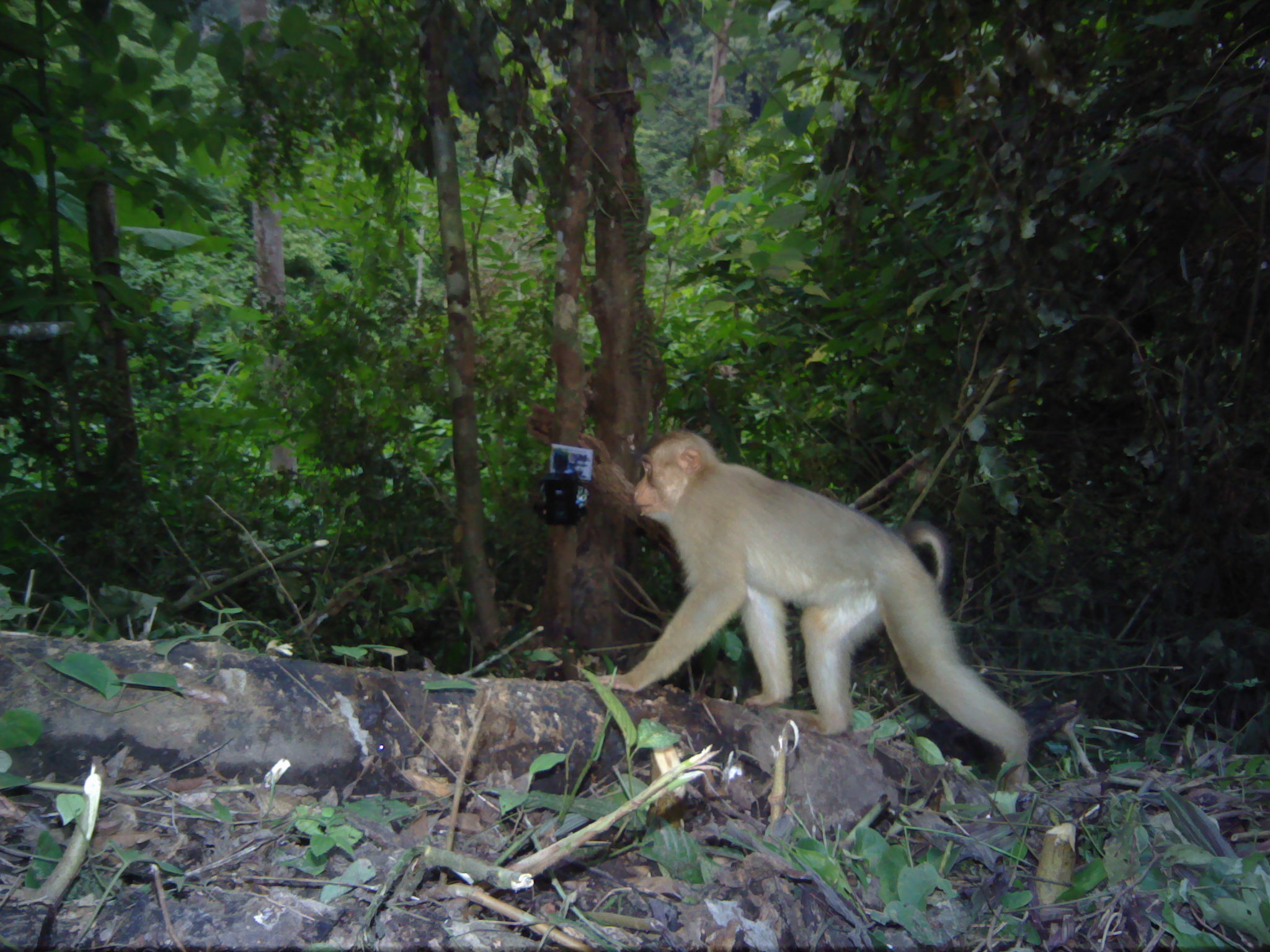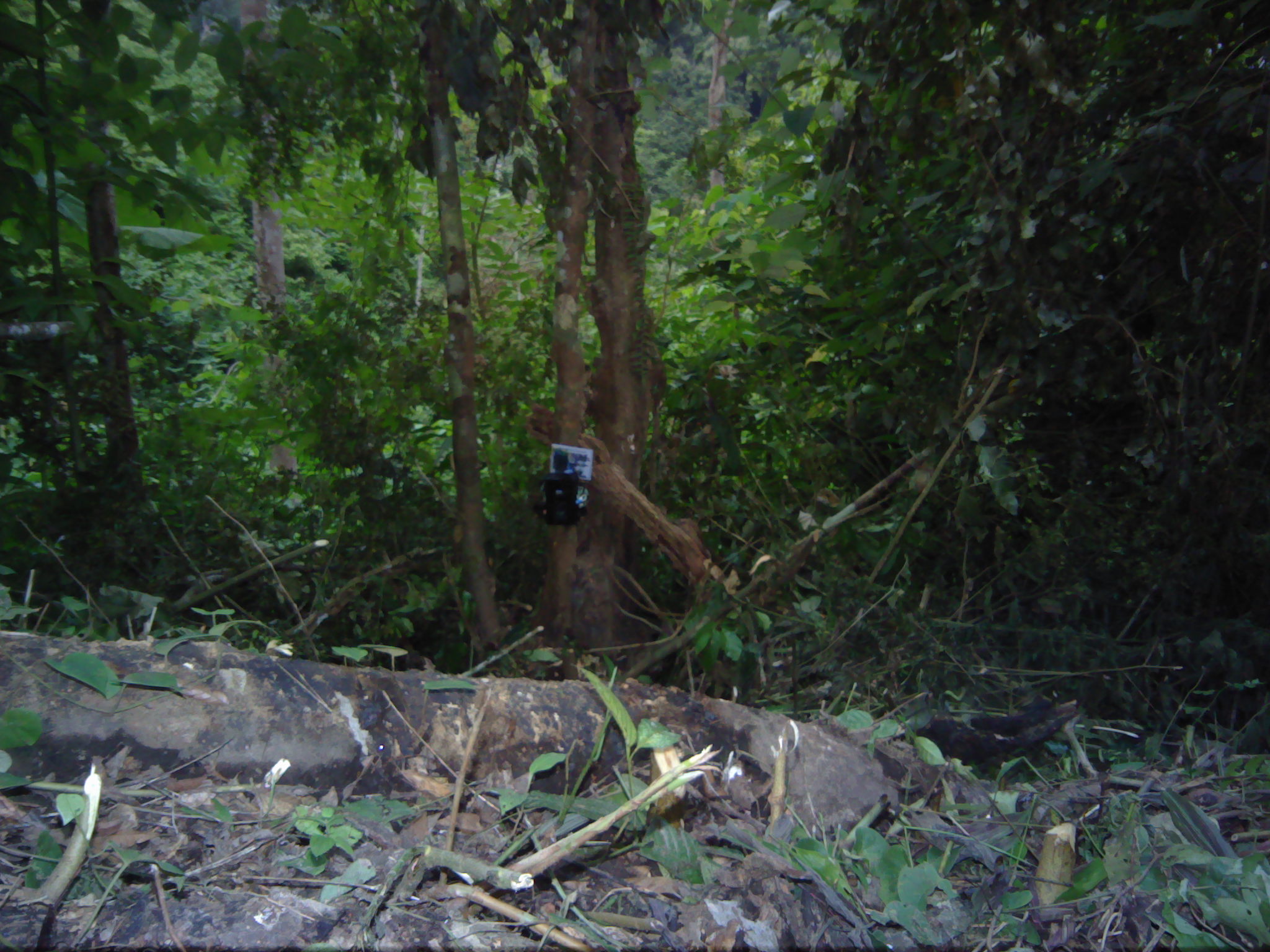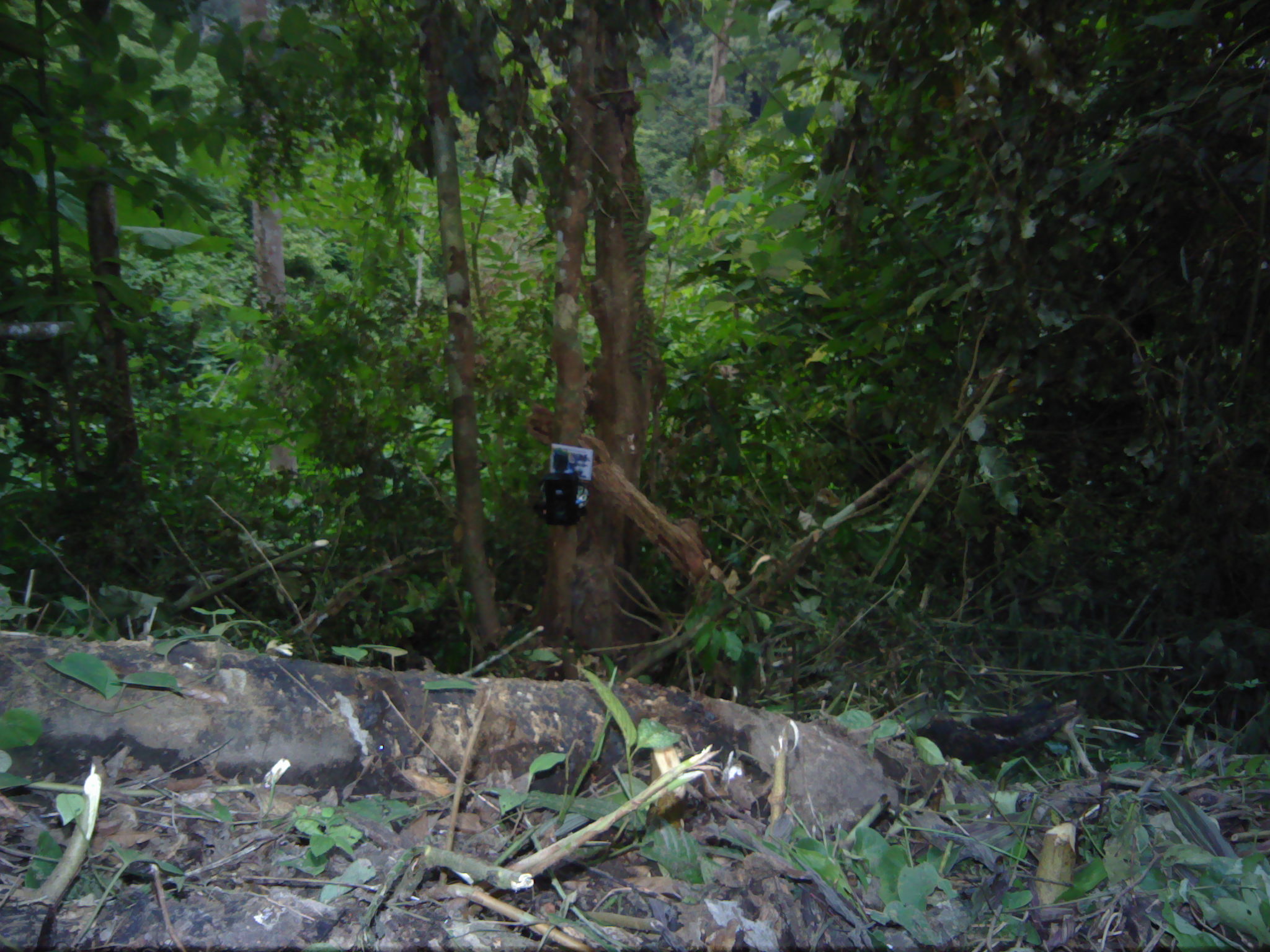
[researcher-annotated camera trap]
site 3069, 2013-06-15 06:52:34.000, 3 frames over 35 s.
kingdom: Animalia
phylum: Chordata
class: Mammalia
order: Primates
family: Cercopithecidae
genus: Macaca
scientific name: Macaca nemestrina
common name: southern pig-tailed macaque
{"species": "Macaca nemestrina (southern pig-tailed macaque)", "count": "1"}